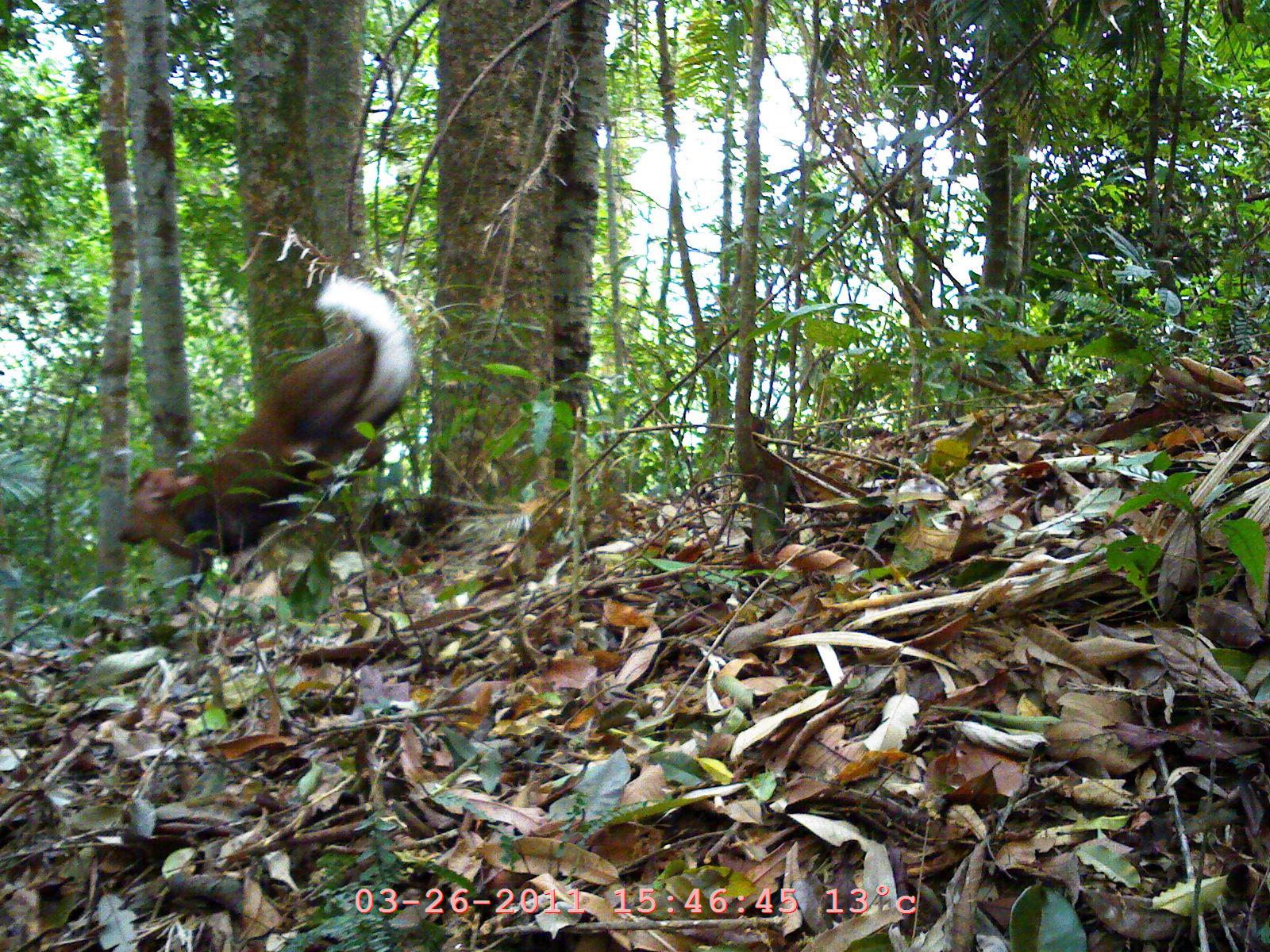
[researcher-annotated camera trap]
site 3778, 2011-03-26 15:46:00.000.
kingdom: Animalia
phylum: Chordata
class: Mammalia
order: Artiodactyla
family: Cervidae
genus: Muntiacus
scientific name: Muntiacus muntjak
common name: southern red muntjac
Muntiacus muntjak (southern red muntjac), count 1.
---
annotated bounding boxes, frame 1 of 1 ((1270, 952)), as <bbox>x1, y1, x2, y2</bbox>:
muntiacus muntjak: <bbox>111, 273, 424, 616</bbox>